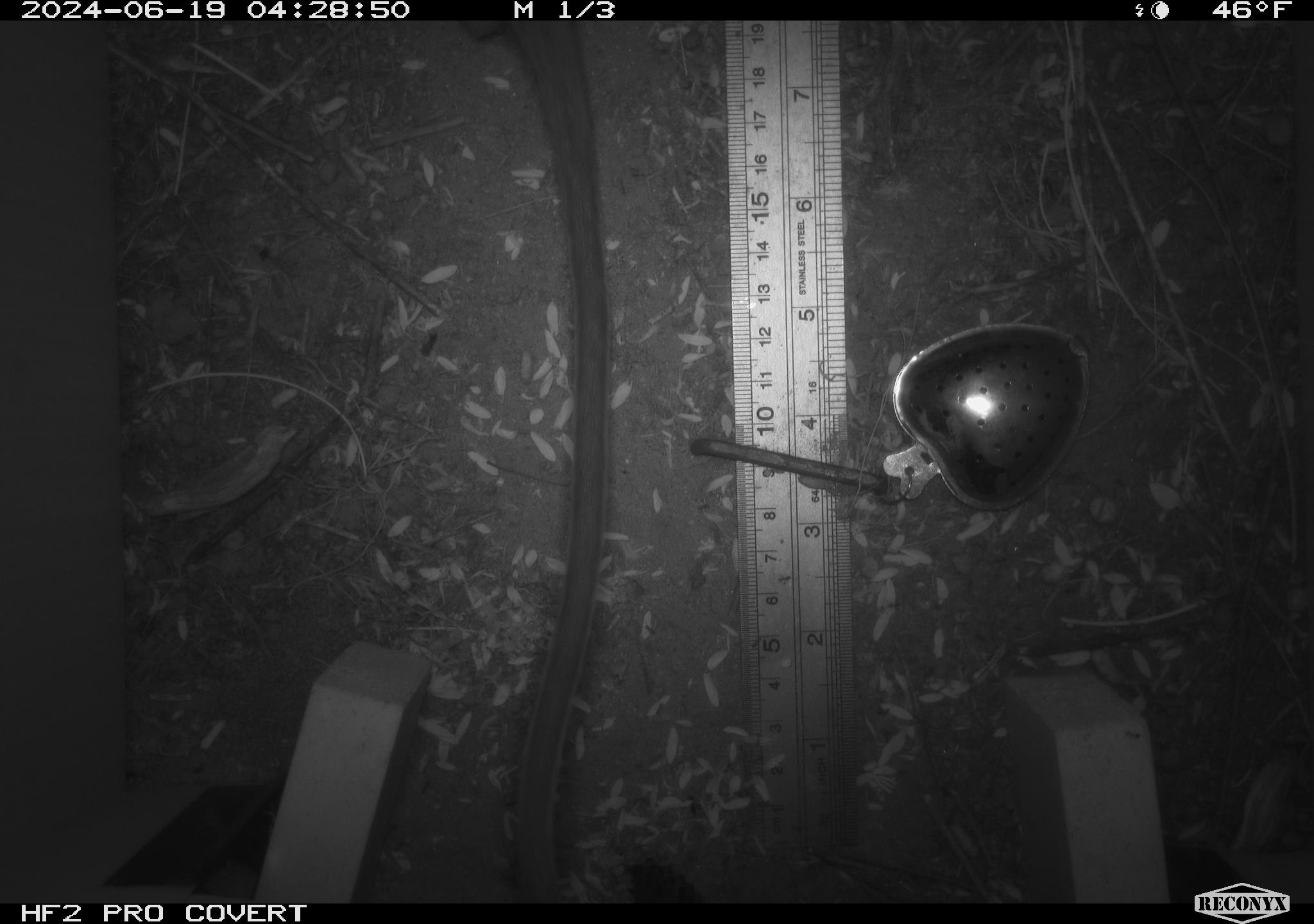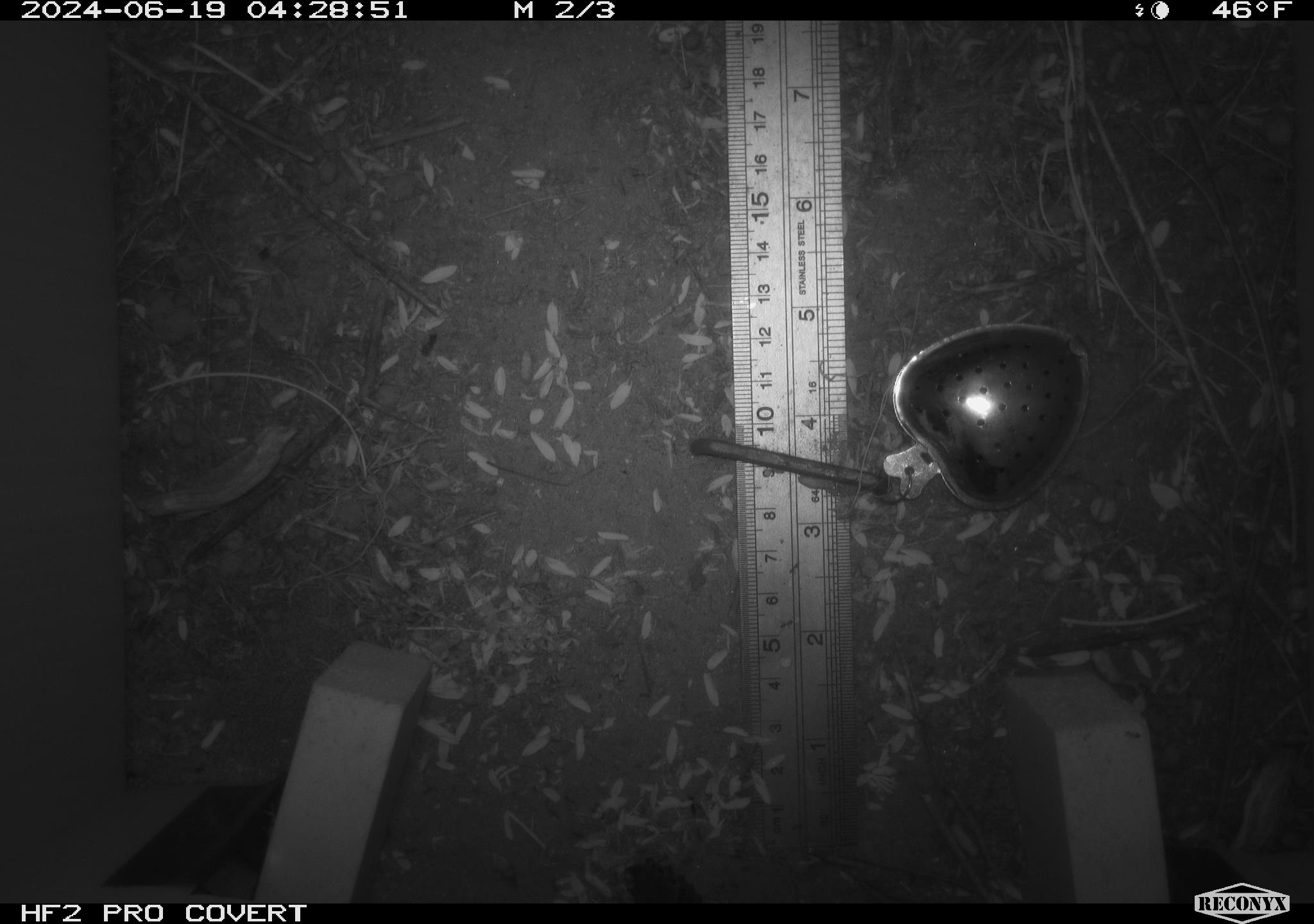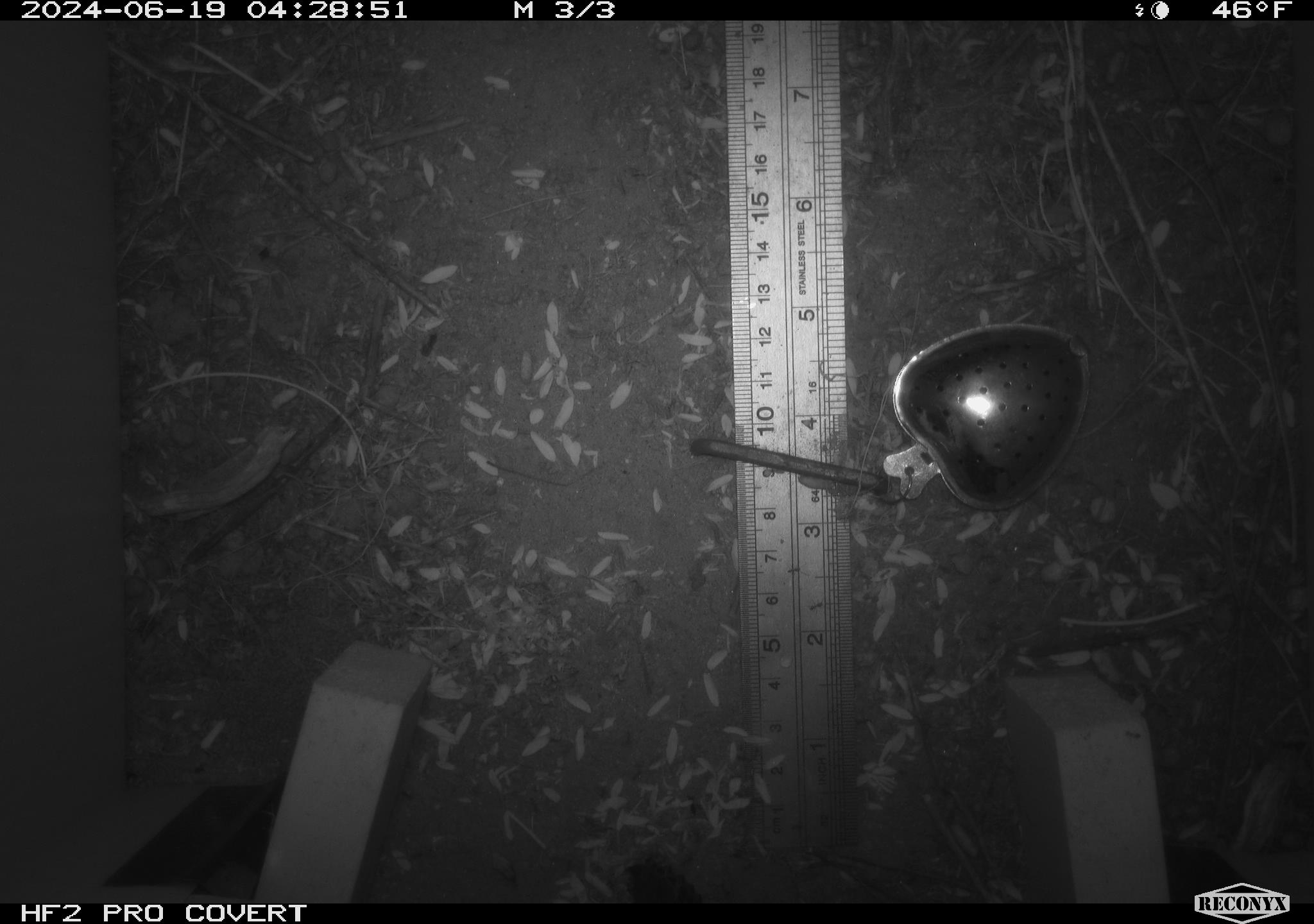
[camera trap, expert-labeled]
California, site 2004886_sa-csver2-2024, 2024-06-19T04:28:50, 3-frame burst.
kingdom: Animalia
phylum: Chordata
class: Mammalia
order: Rodentia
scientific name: Rodentia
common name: rodent